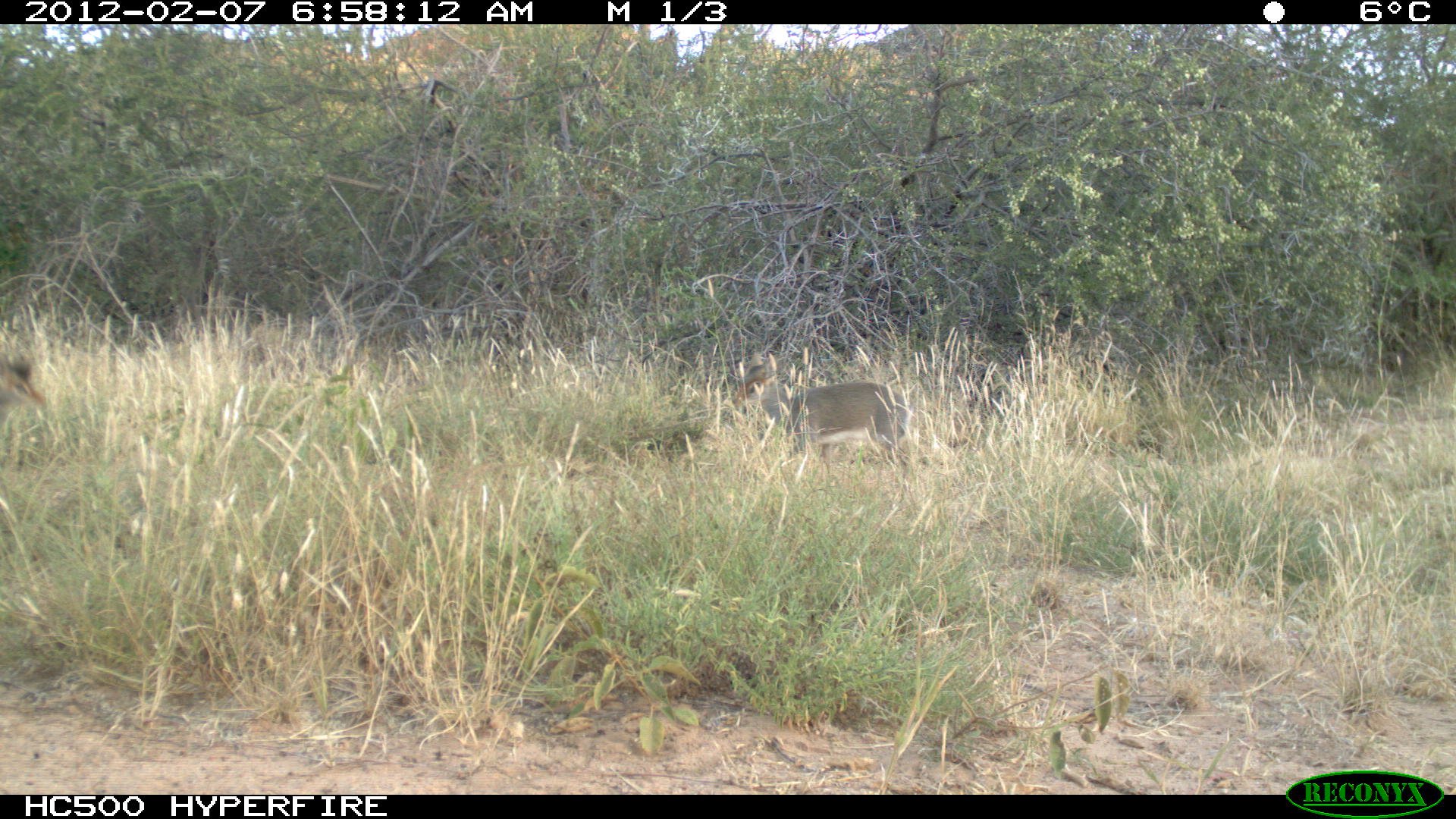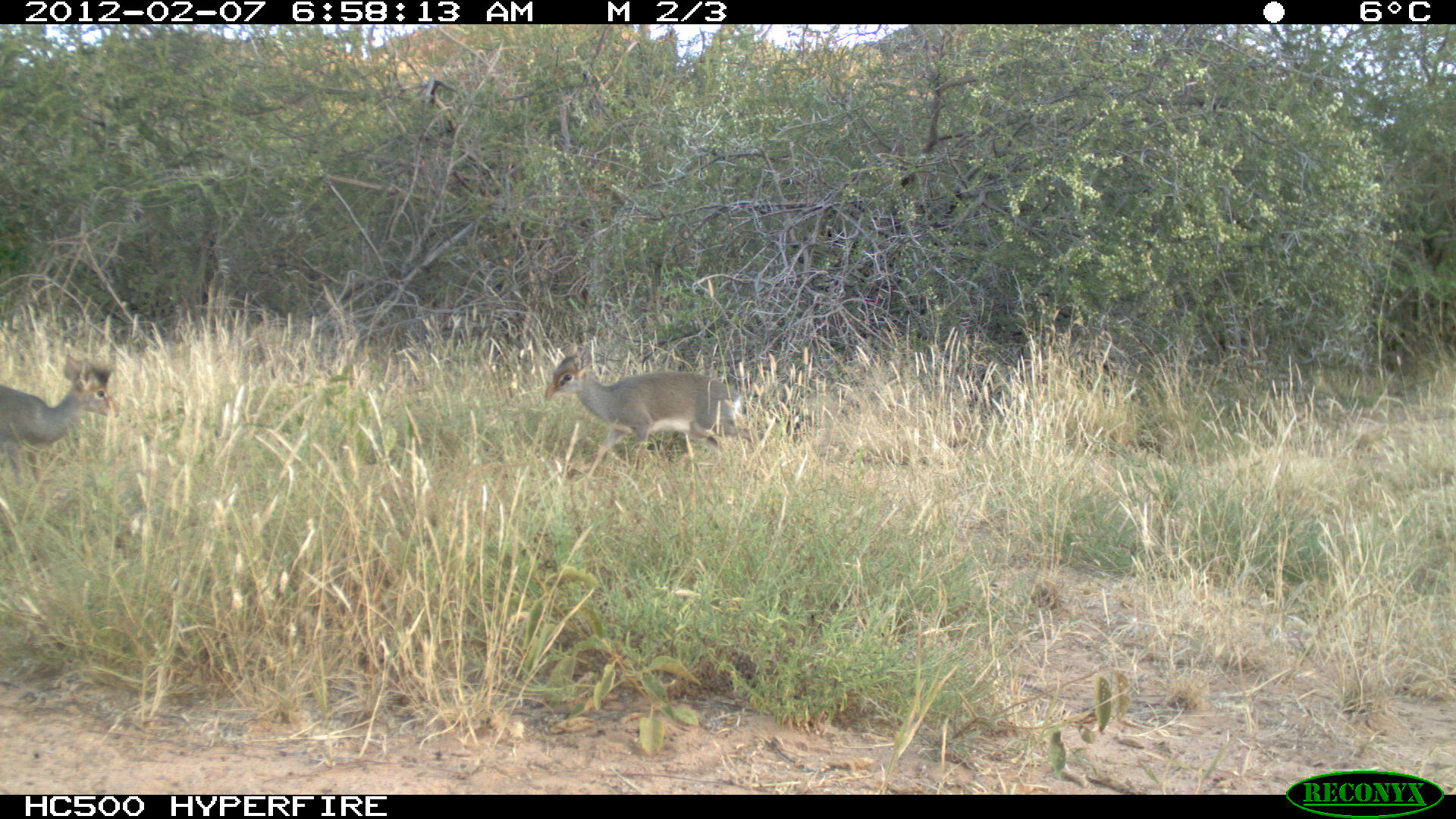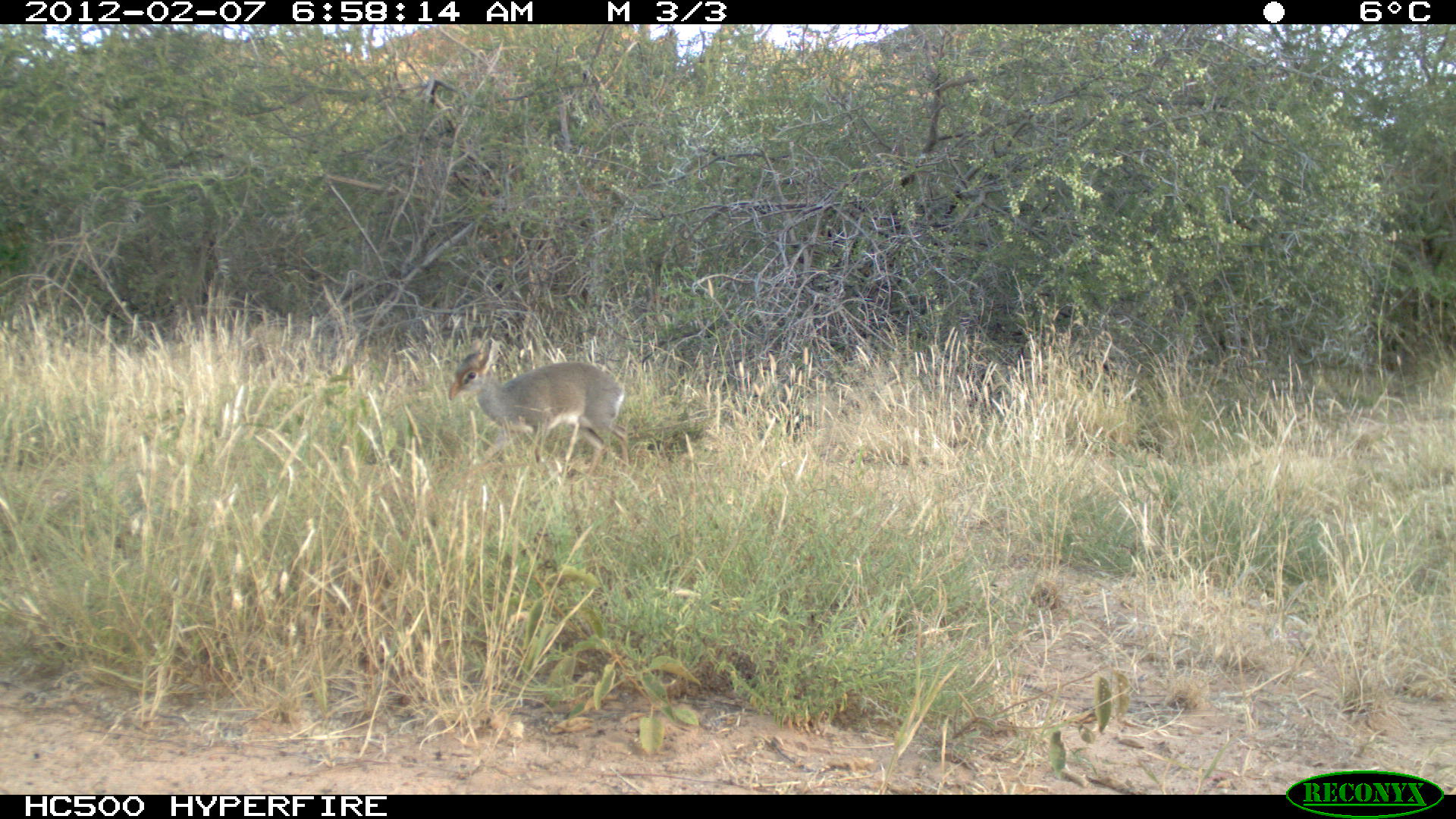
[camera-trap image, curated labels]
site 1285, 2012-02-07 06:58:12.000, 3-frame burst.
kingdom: Animalia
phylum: Chordata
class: Mammalia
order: Artiodactyla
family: Bovidae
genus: Madoqua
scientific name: Madoqua guentheri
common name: günther's dik-dik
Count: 2.